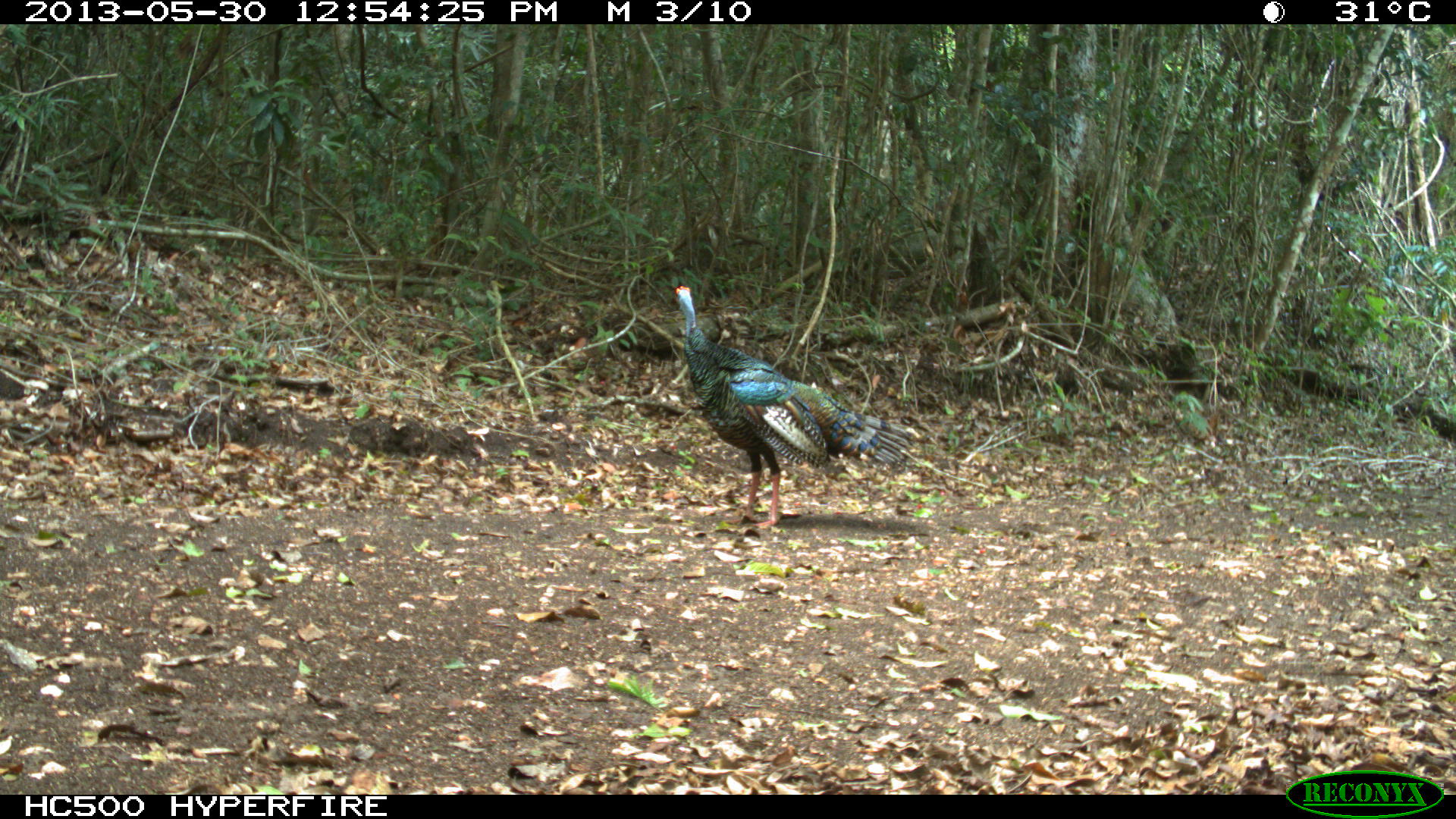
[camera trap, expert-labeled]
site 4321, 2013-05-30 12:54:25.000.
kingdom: Animalia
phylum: Chordata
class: Aves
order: Galliformes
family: Phasianidae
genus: Meleagris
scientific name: Meleagris ocellata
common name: ocellated turkey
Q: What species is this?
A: Meleagris ocellata (ocellated turkey).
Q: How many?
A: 1.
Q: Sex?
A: Male.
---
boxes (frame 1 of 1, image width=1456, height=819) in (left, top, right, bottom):
meleagris ocellata: (669, 284, 921, 531)